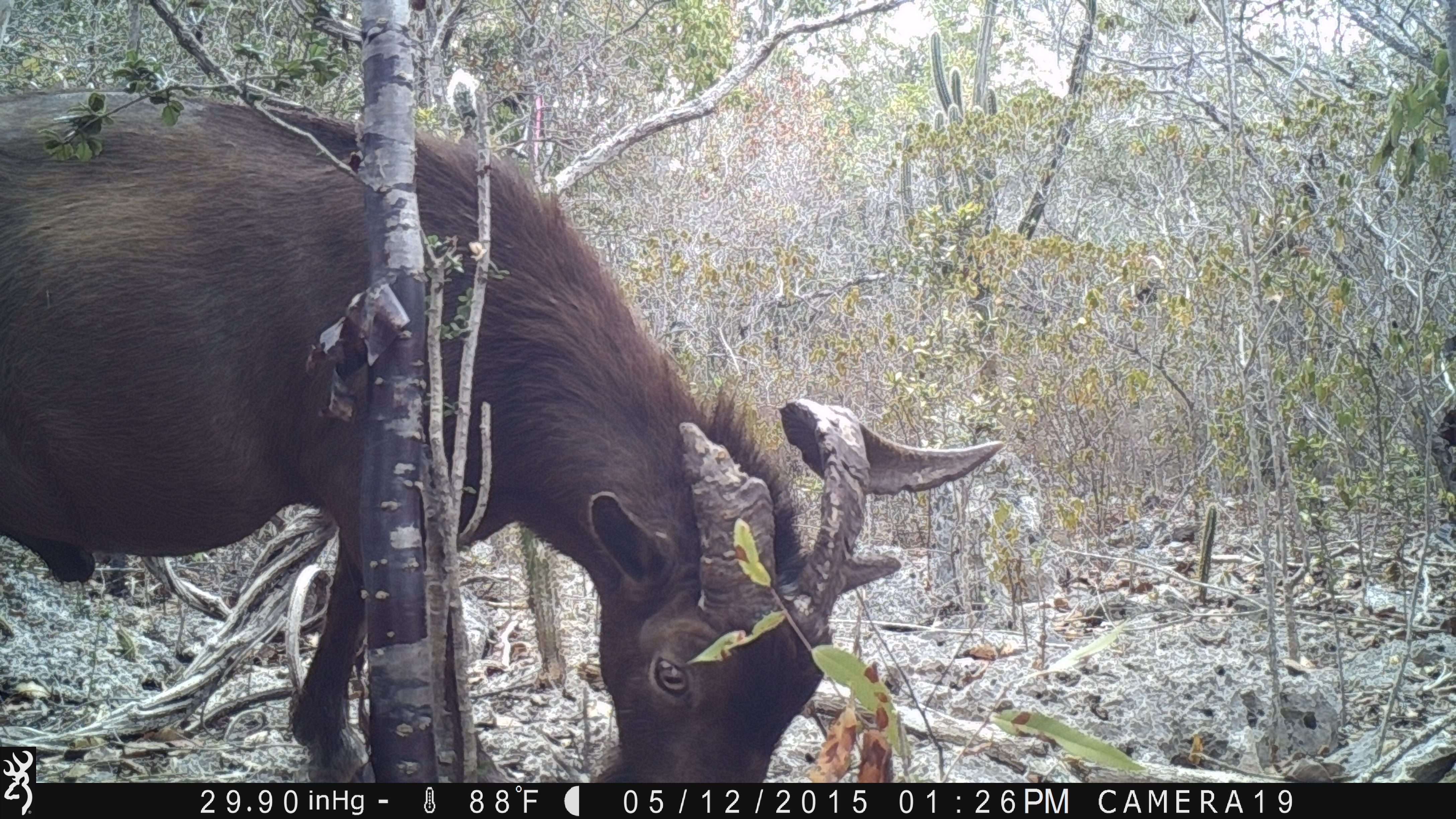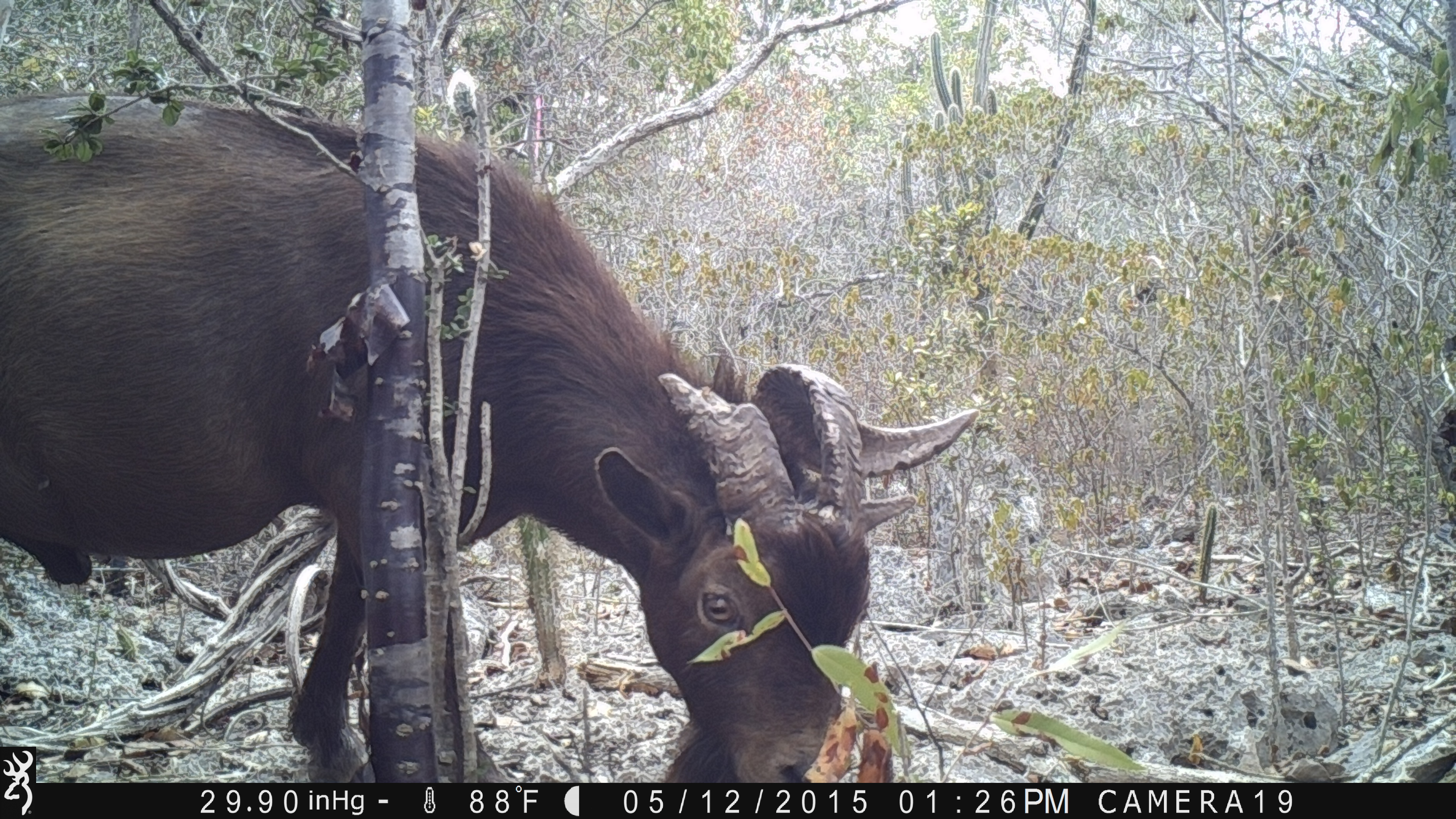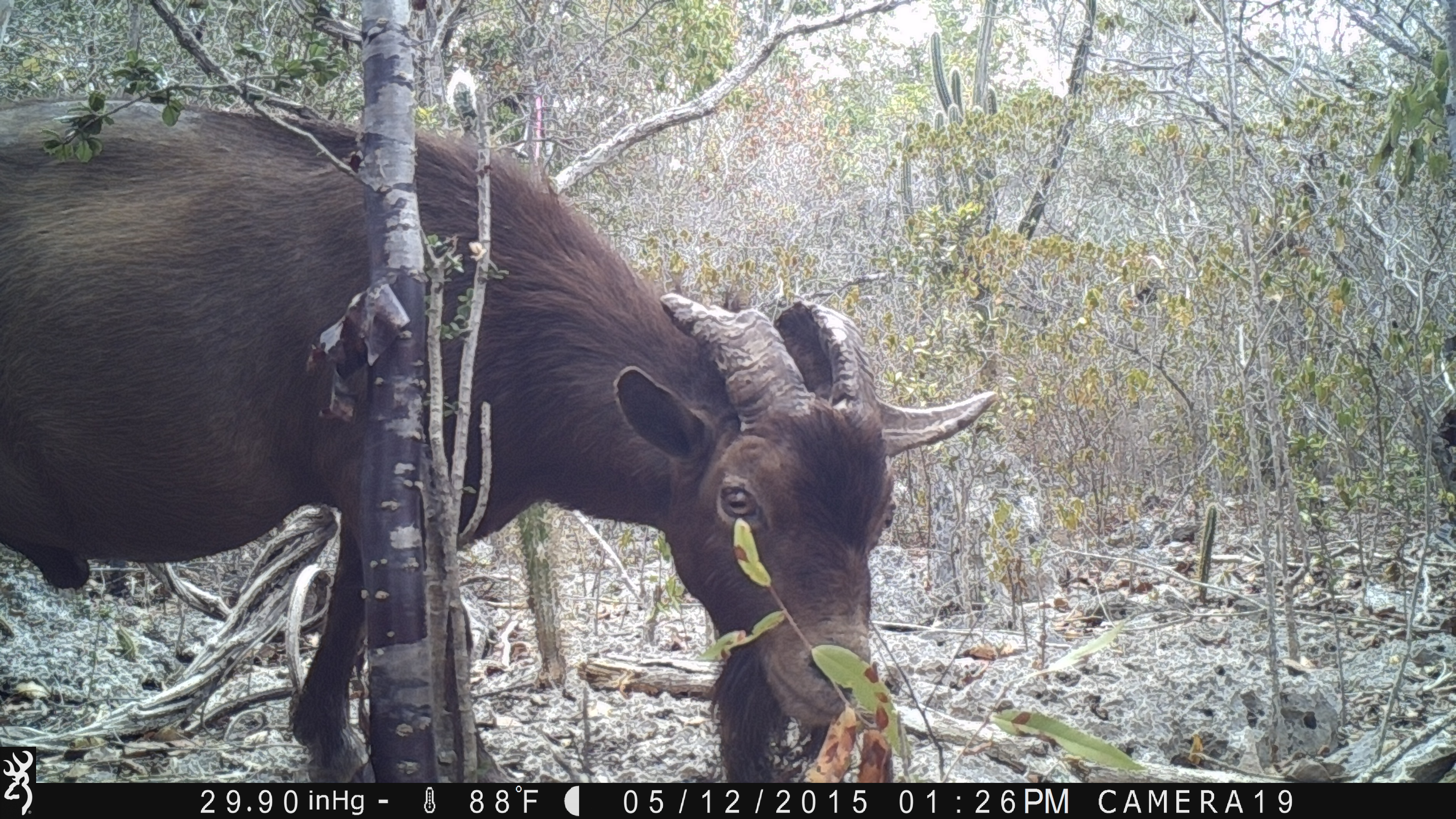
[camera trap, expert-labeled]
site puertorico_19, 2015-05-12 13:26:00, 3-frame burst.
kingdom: Animalia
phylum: Chordata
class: Mammalia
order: Artiodactyla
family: Bovidae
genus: Capra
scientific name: Capra hircus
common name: goat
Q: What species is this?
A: Goat (Capra hircus).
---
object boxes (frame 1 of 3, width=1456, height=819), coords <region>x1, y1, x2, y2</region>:
goat: <region>3, 94, 1007, 782</region>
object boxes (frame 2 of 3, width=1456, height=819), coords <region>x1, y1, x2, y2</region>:
goat: <region>0, 94, 983, 784</region>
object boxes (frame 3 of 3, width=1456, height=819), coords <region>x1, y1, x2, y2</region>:
goat: <region>0, 87, 1014, 746</region>